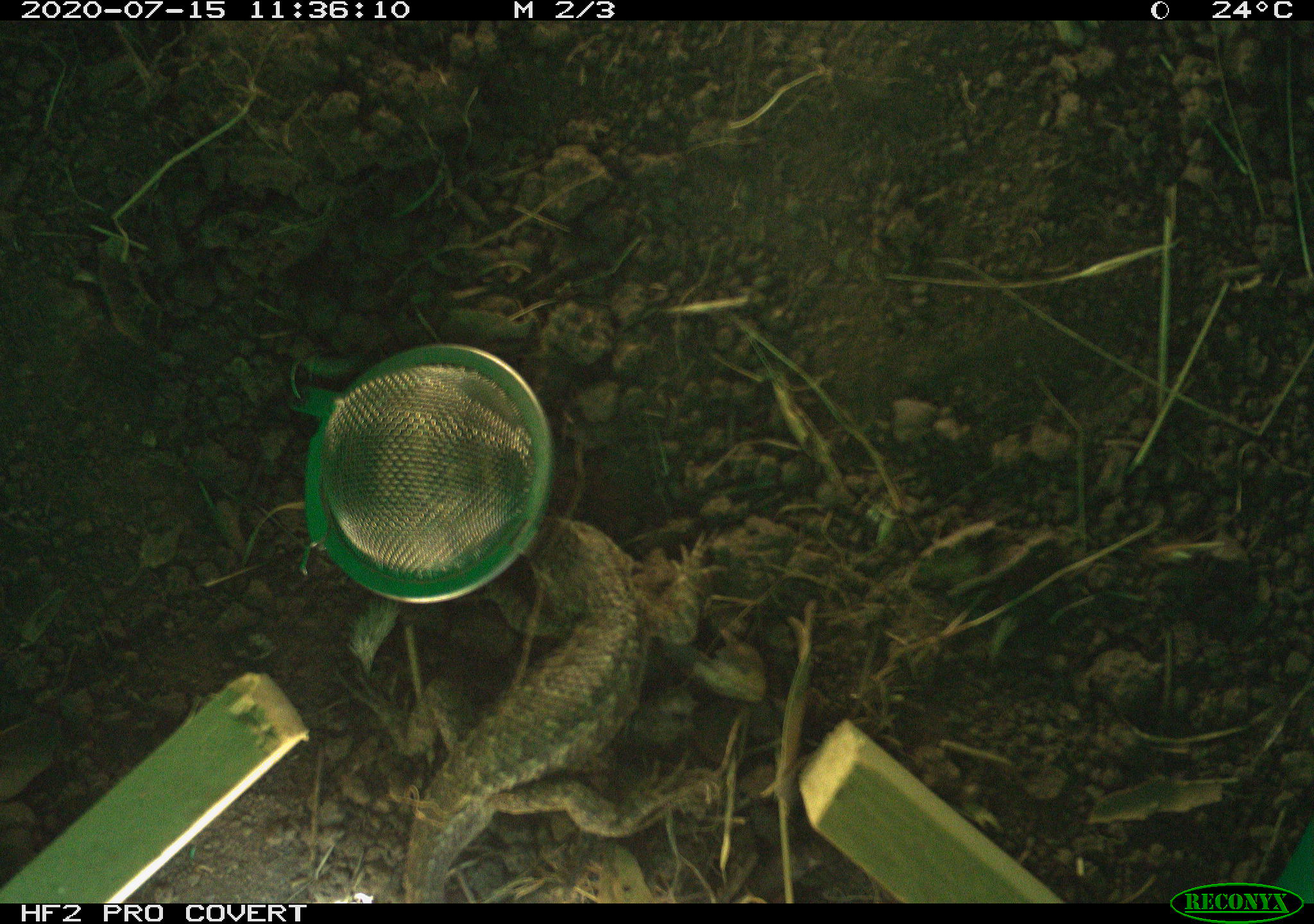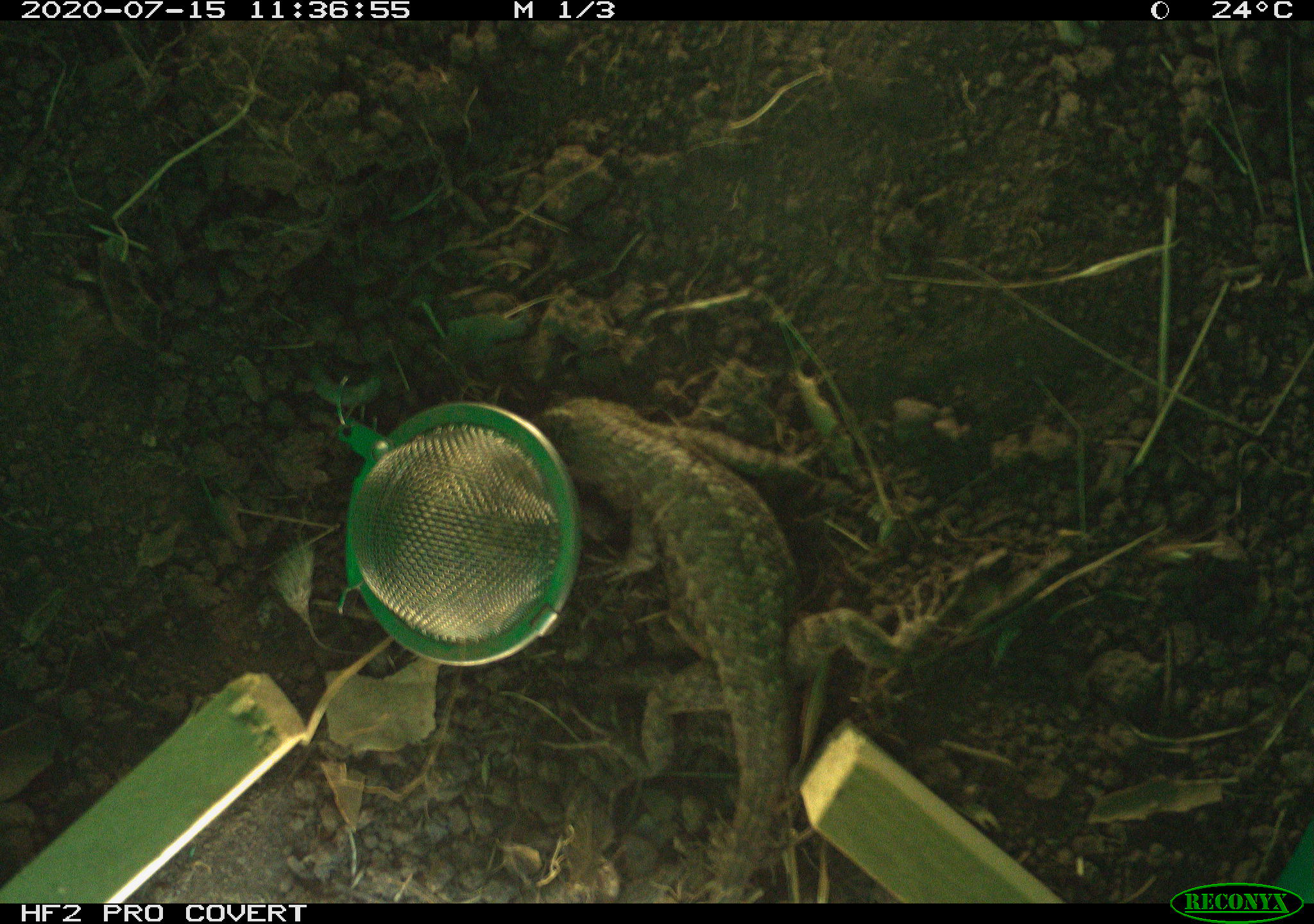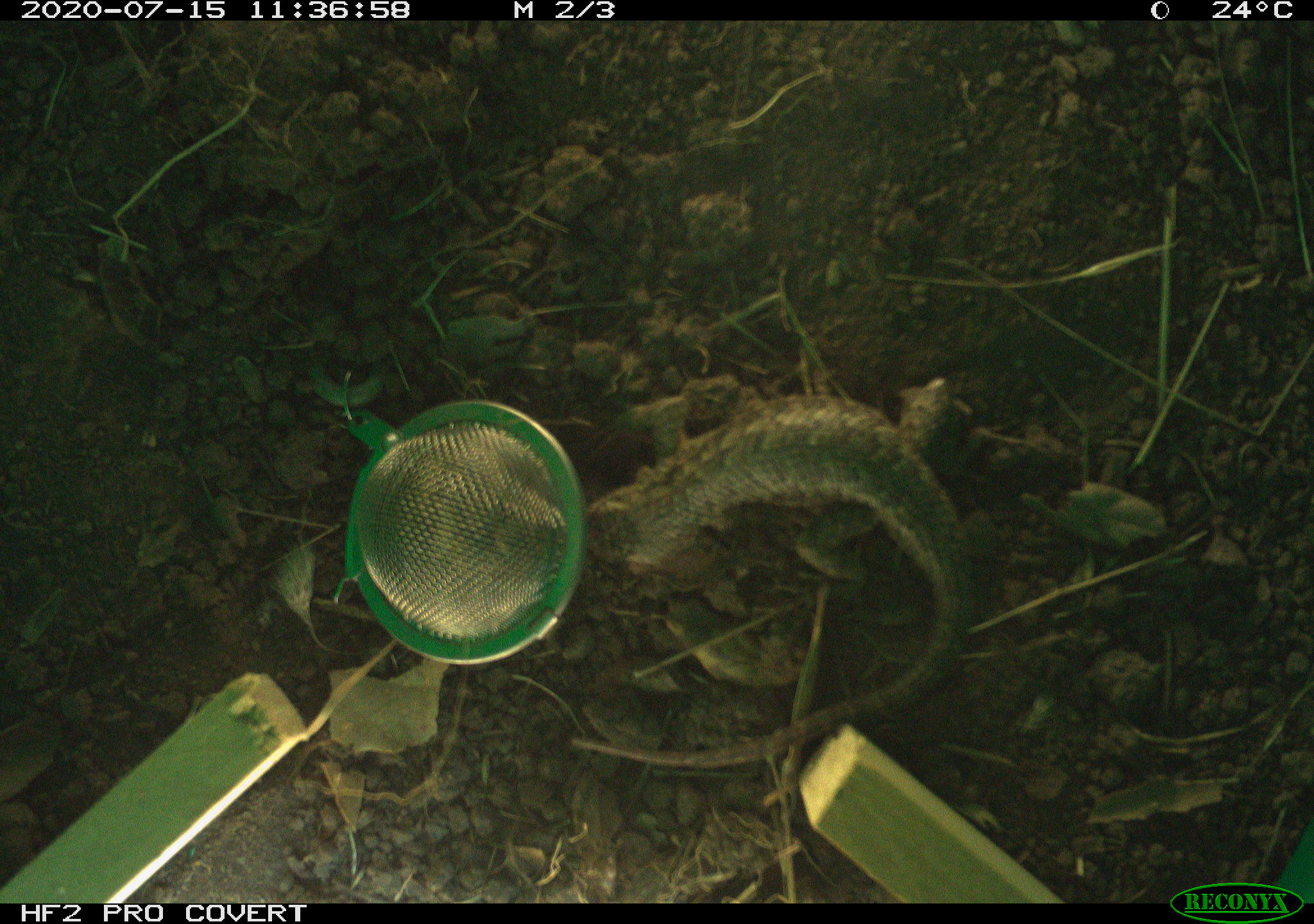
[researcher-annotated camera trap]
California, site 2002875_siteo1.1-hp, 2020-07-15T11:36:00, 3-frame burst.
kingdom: Animalia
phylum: Chordata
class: Reptilia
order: Squamata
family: Phrynosomatidae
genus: Sceloporus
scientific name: Sceloporus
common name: spiny lizards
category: sceloporus species